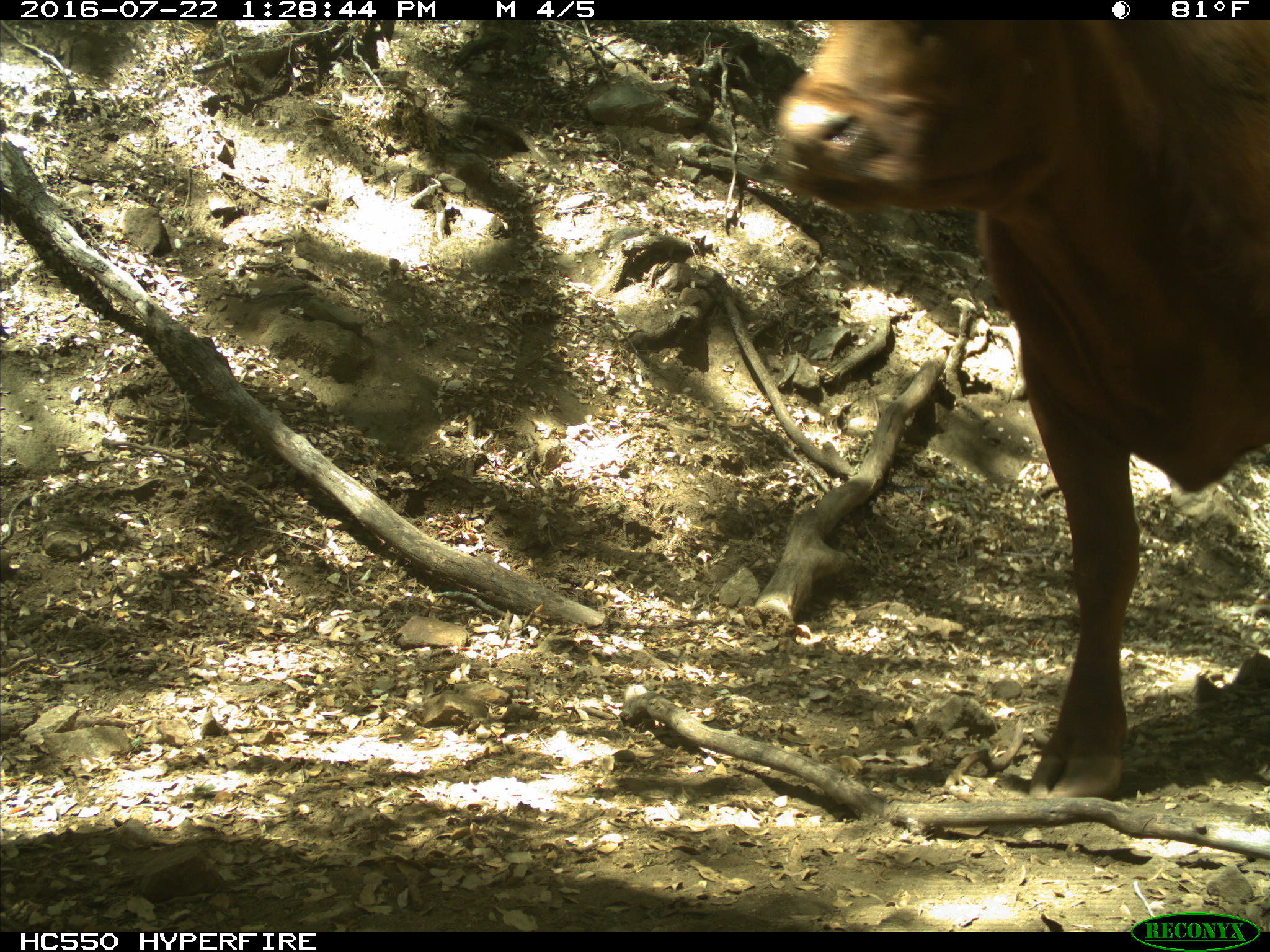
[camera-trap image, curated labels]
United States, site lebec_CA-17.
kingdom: Animalia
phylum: Chordata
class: Mammalia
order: Artiodactyla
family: Bovidae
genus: Bos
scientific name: Bos taurus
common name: domestic cow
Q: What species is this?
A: Bos taurus (domestic cow).